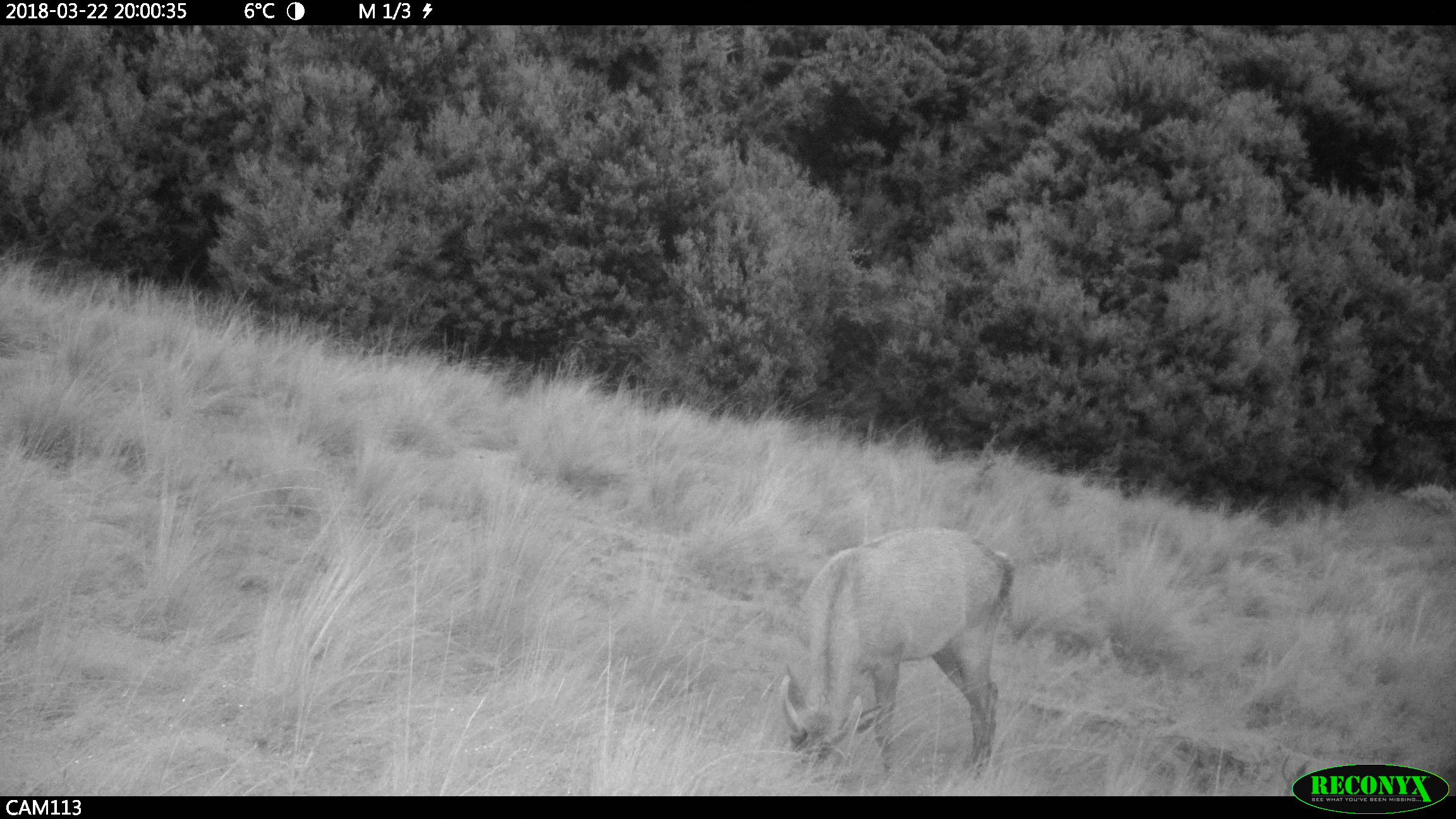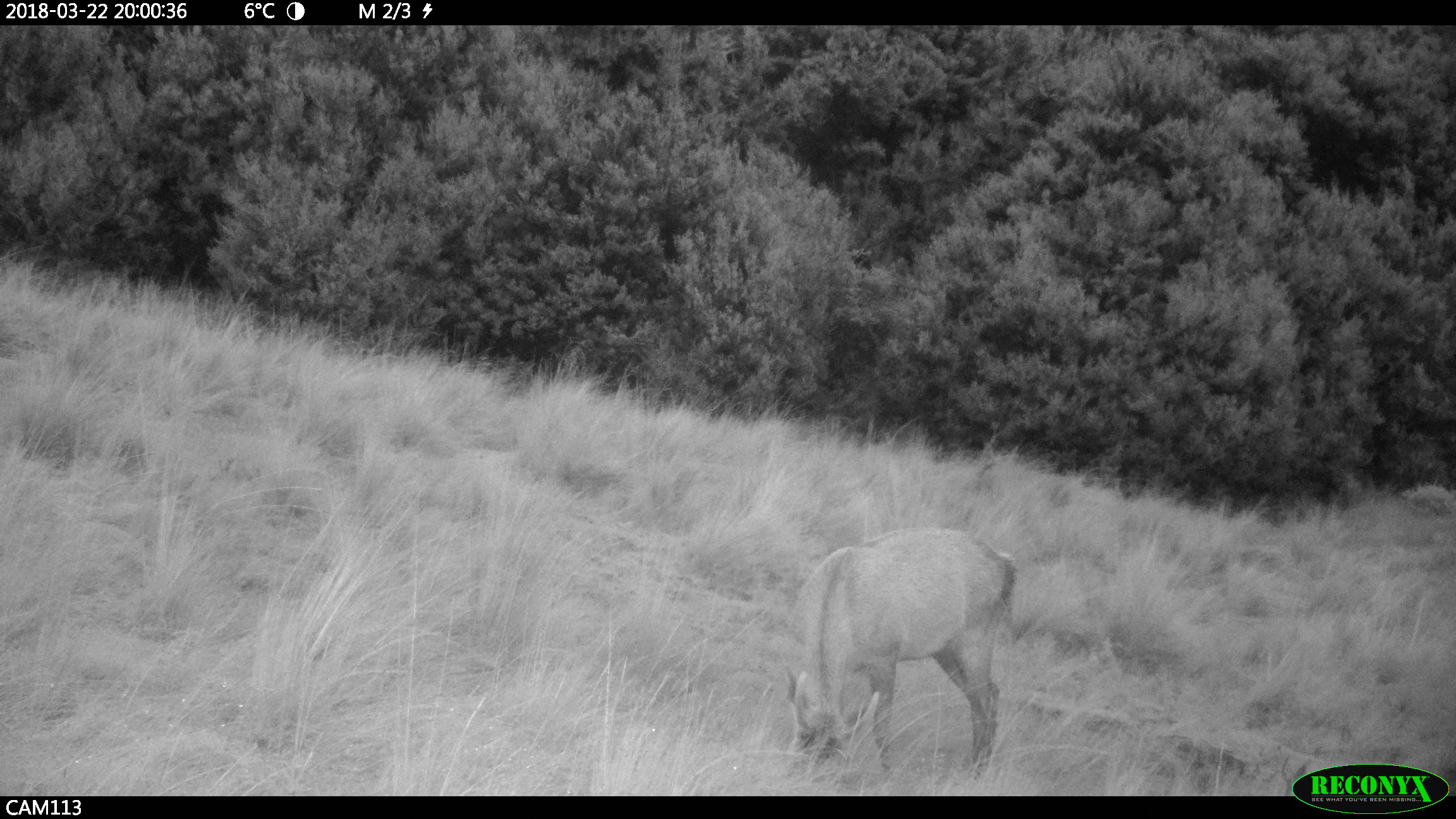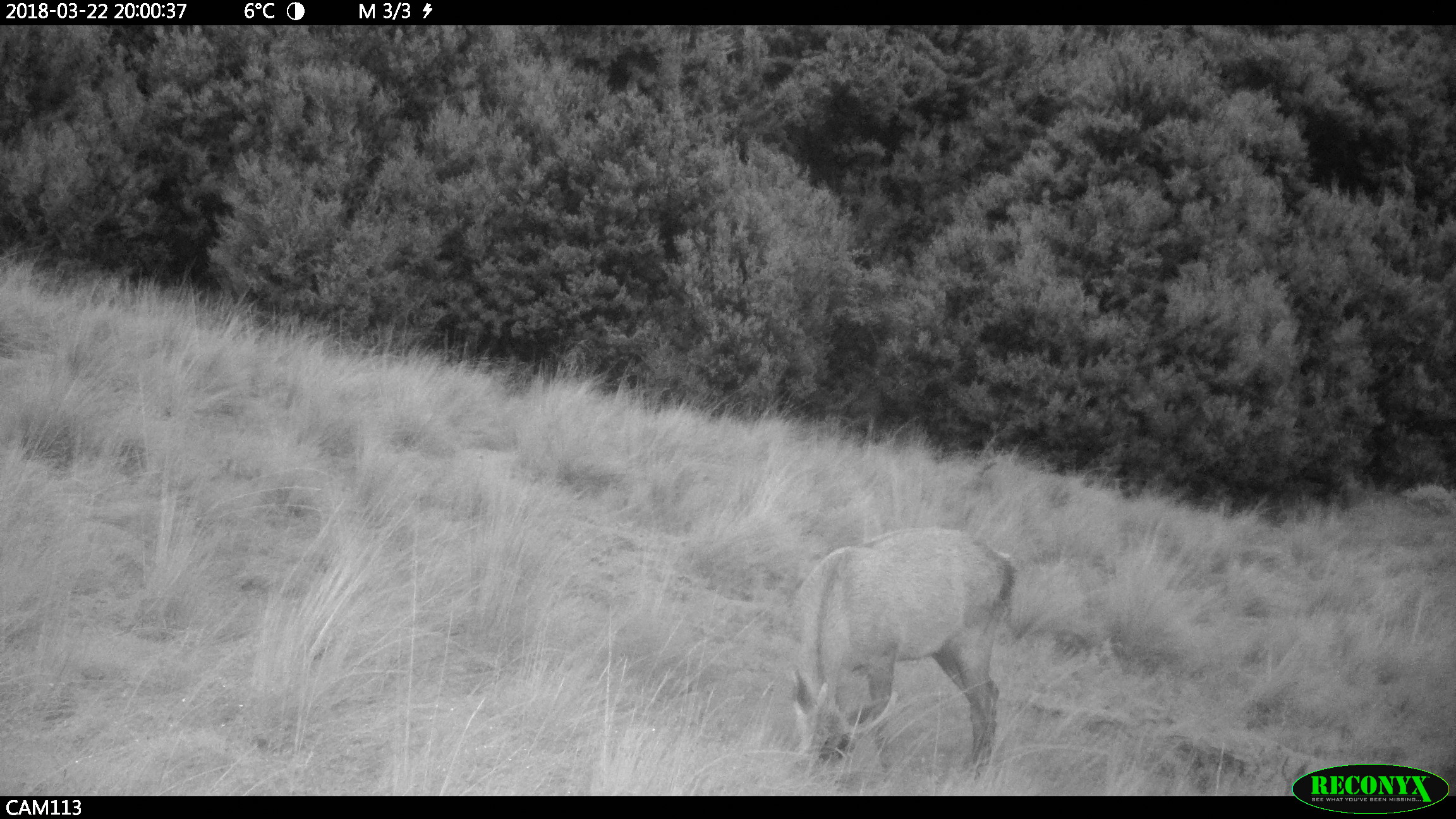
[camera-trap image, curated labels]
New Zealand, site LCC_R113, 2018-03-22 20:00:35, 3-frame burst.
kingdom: Animalia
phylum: Chordata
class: Mammalia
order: Artiodactyla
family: Cervidae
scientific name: Cervidae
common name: deer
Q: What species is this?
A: Deer (Cervidae).